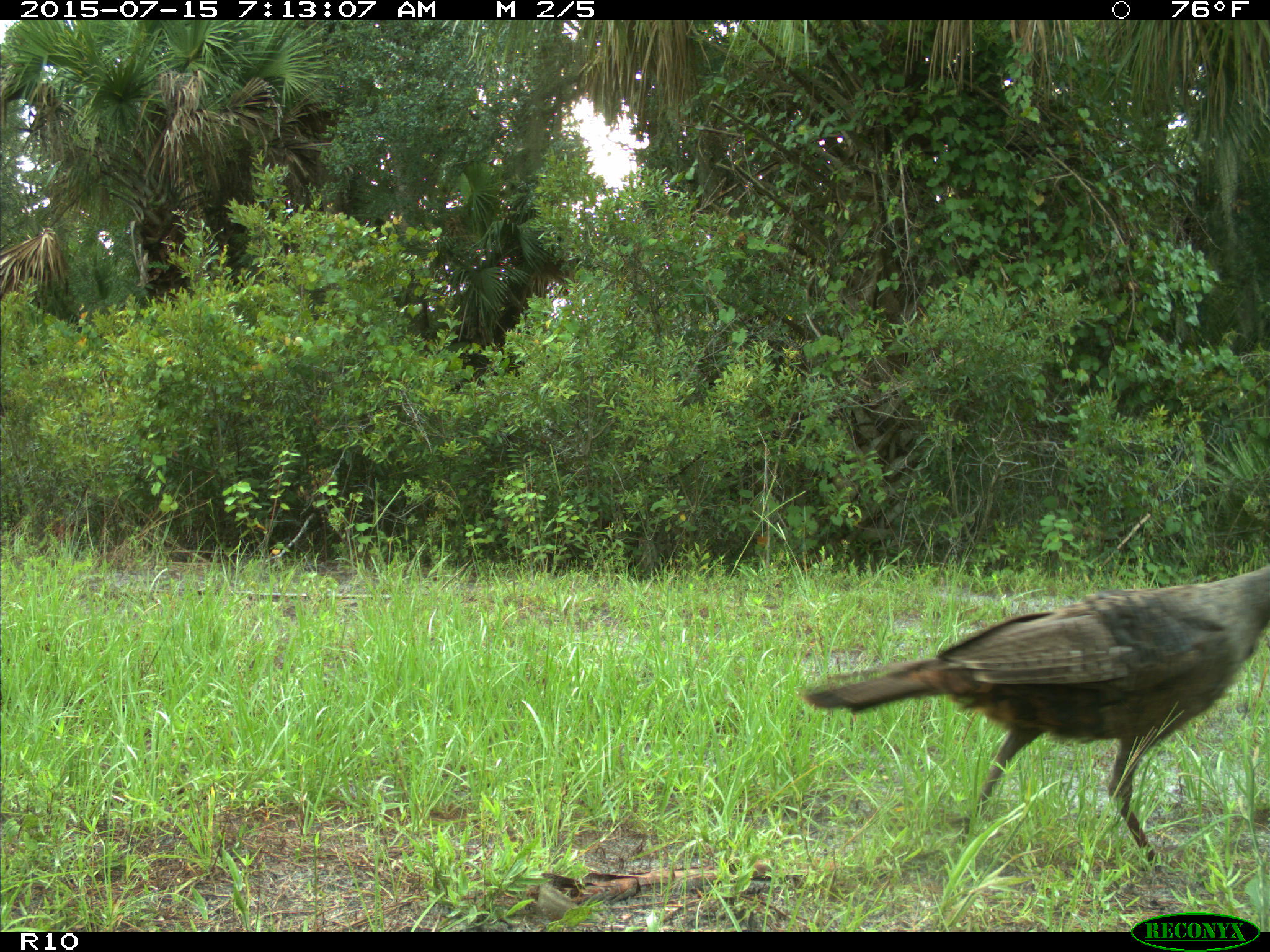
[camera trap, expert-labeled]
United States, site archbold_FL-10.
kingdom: Animalia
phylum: Chordata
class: Aves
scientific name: Aves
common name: birds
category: unidentified bird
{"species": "unidentified bird (birds) (Aves)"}